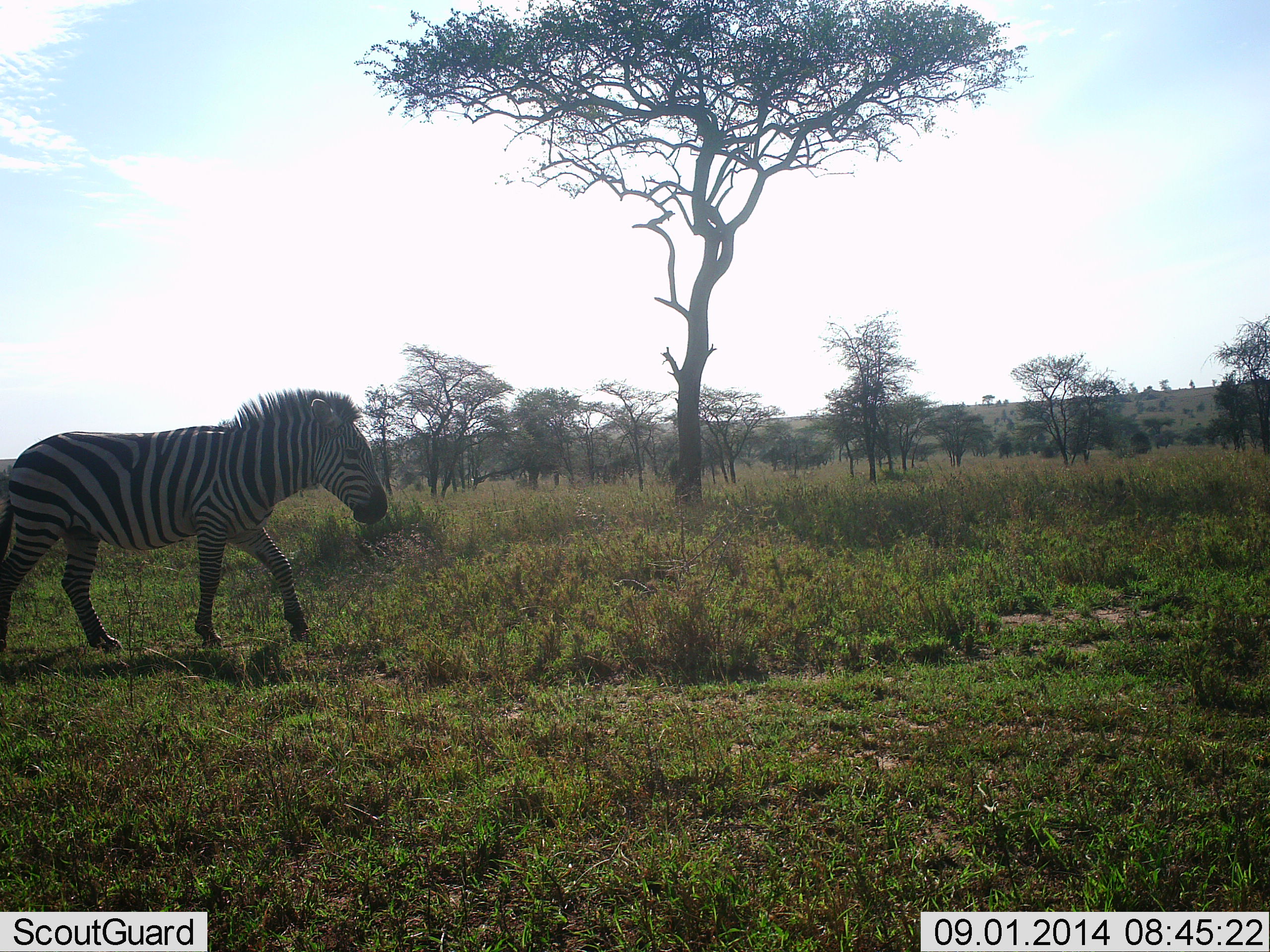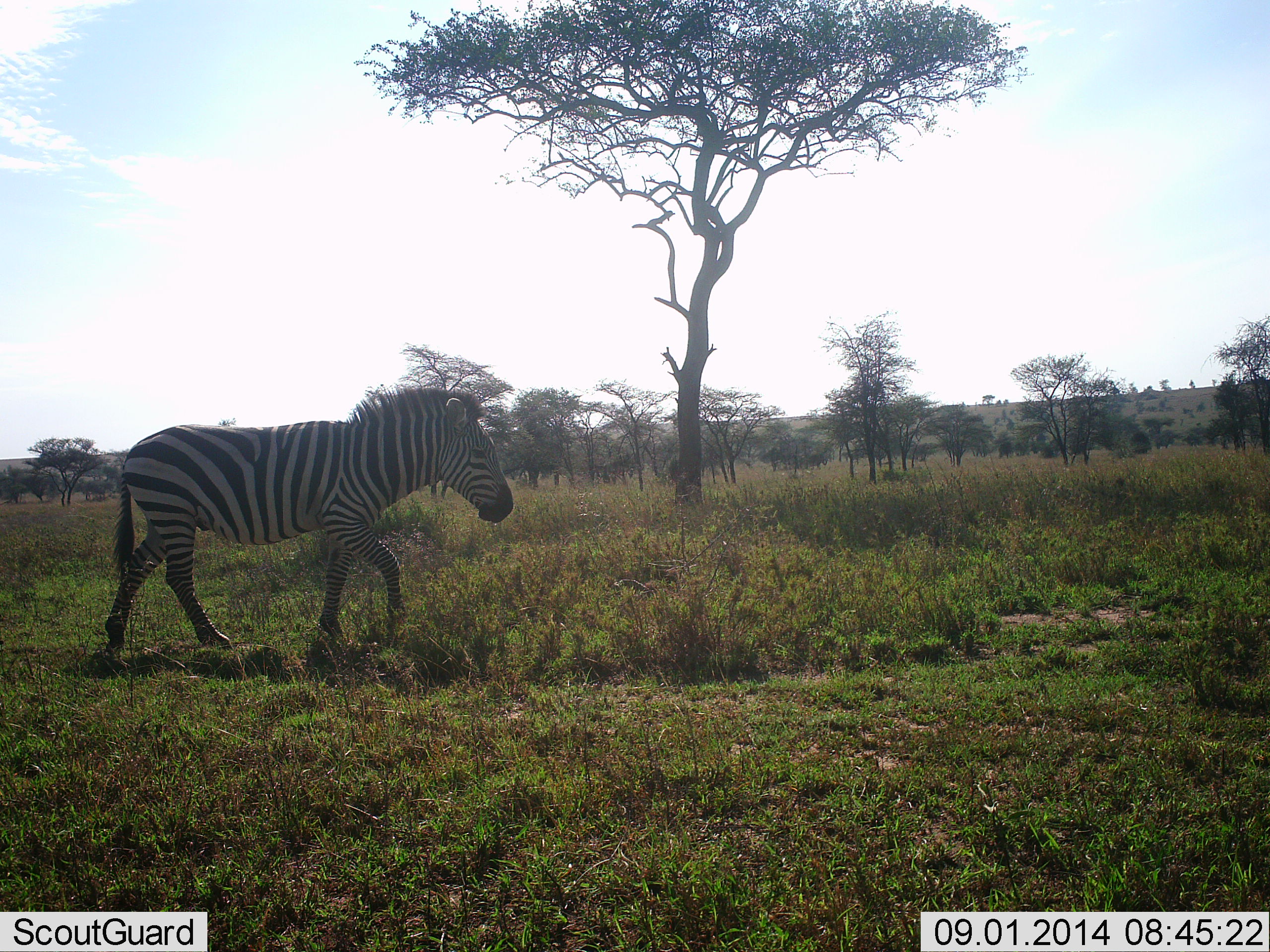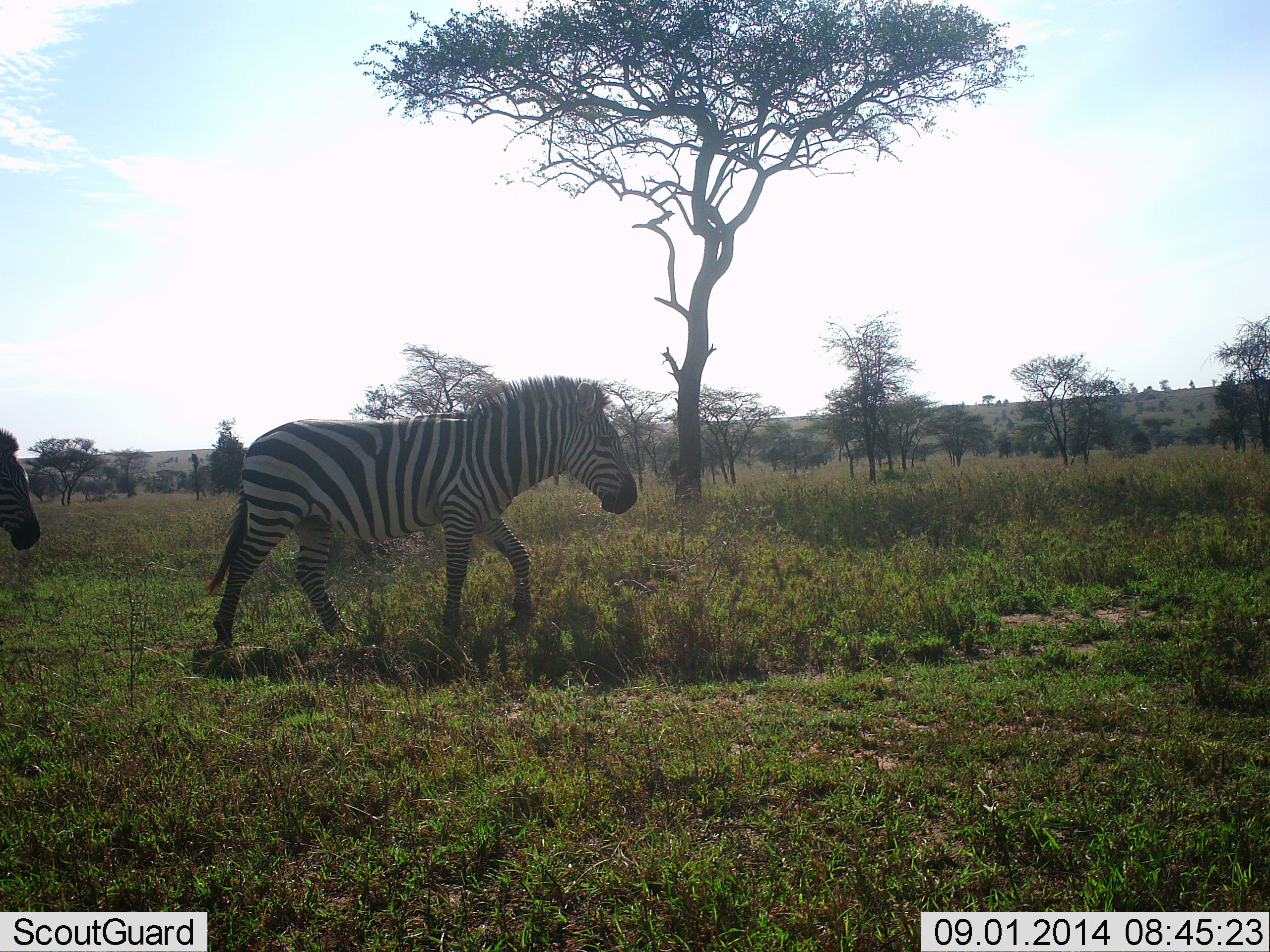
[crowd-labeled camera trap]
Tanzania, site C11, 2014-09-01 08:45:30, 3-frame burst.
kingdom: Animalia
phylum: Chordata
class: Mammalia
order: Perissodactyla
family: Equidae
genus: Equus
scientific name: Equus quagga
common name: plains zebra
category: zebra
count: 2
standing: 0%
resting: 0%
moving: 100%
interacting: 0%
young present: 0%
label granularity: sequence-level